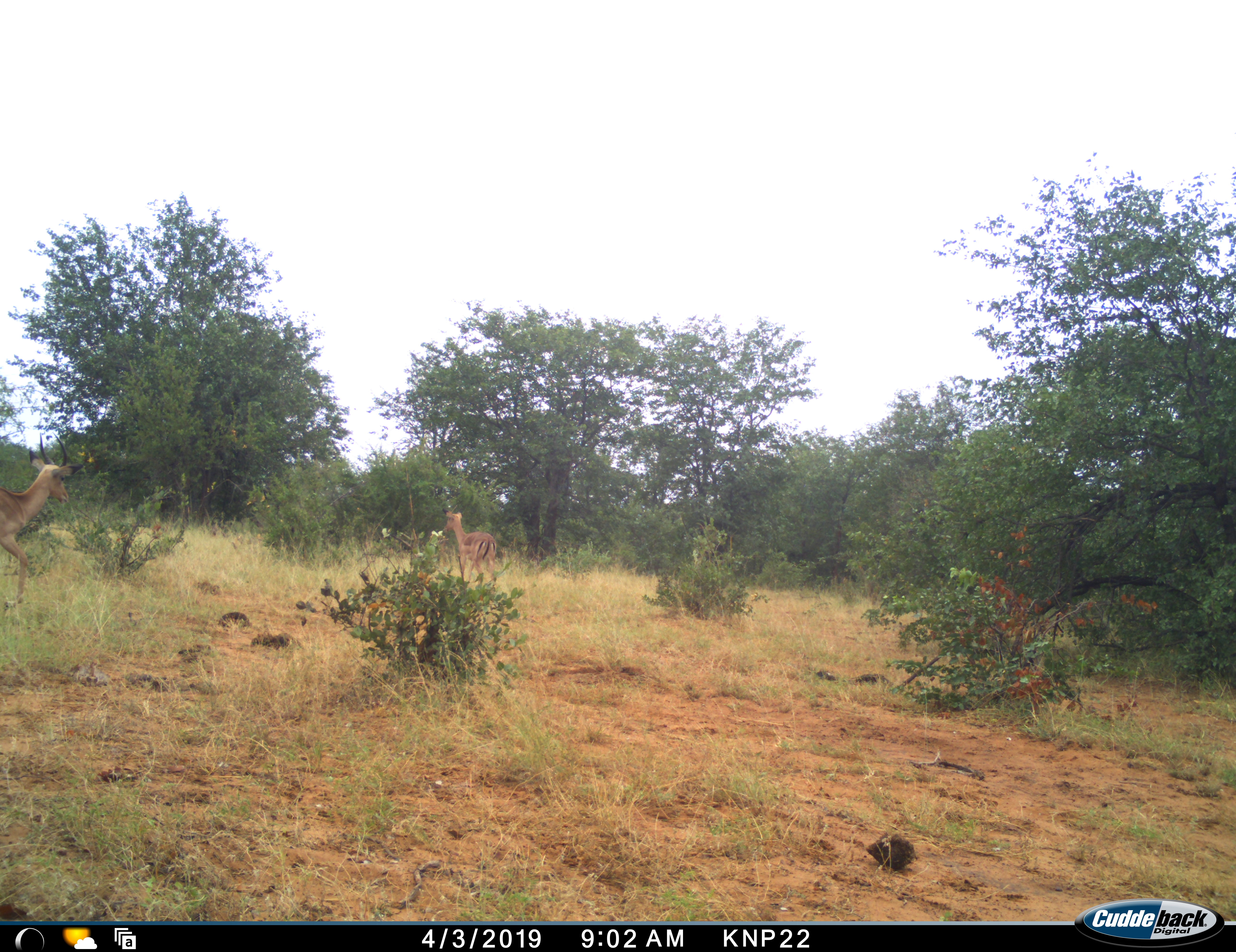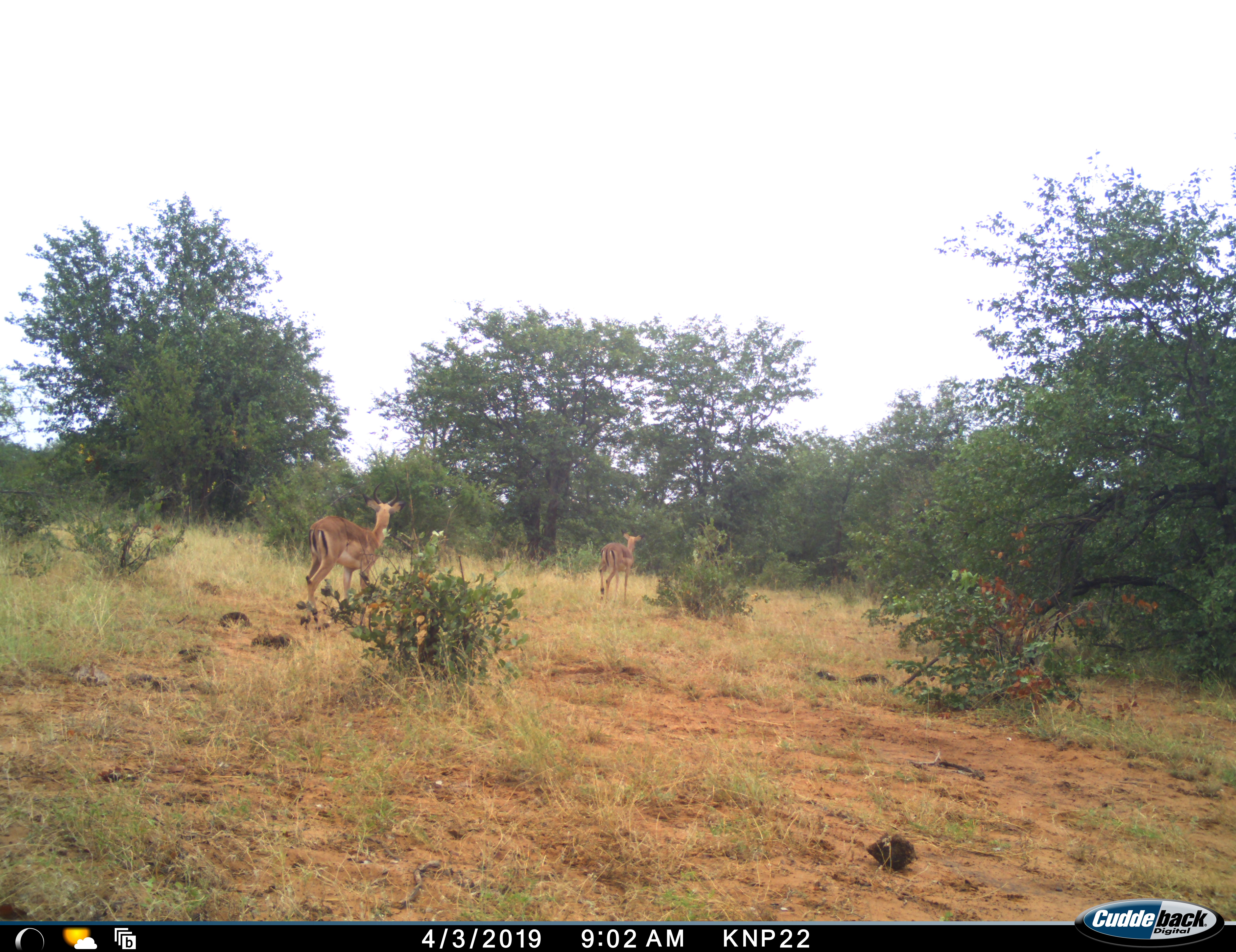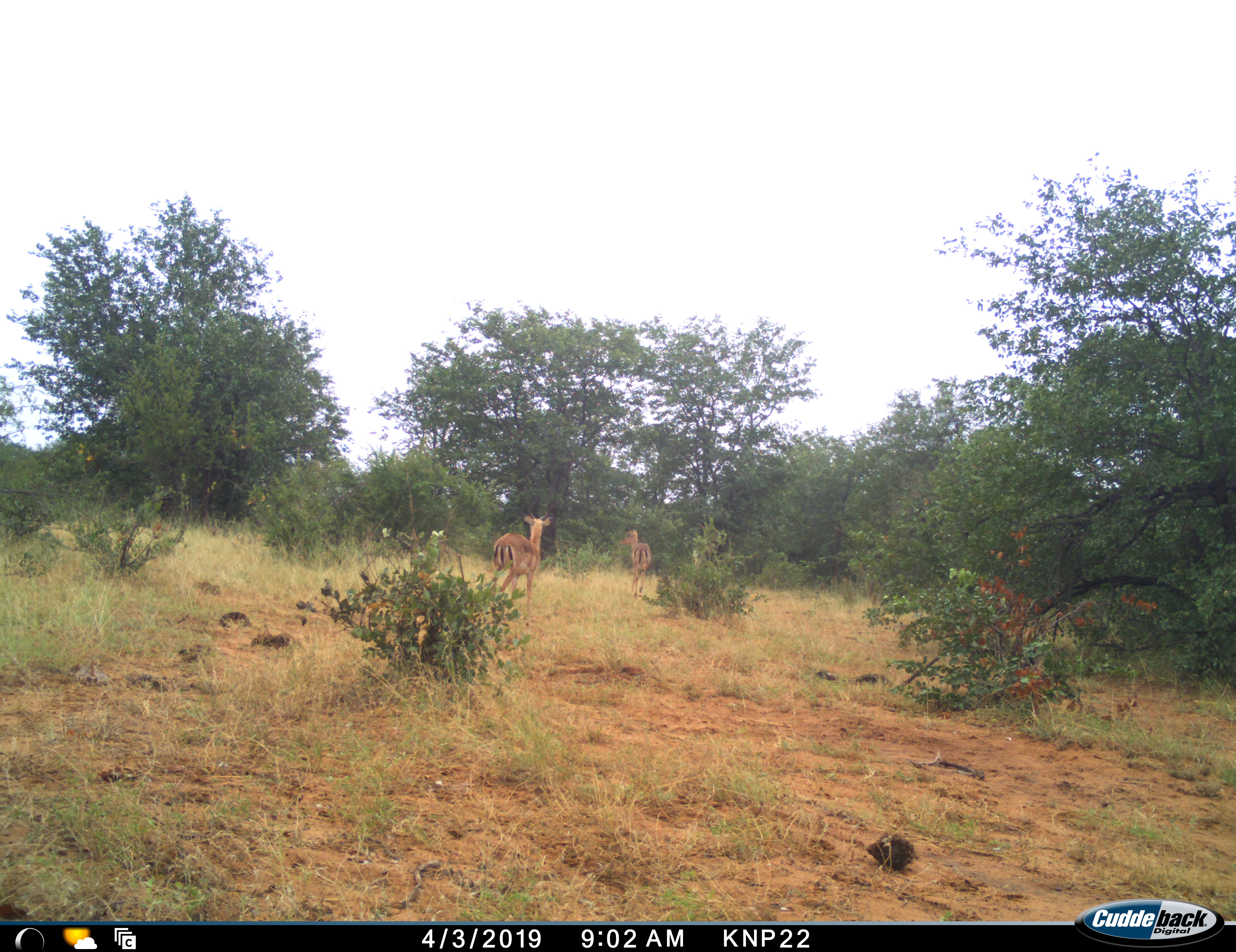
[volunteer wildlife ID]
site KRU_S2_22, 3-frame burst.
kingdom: Animalia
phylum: Chordata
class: Mammalia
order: Artiodactyla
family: Bovidae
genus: Aepyceros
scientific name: Aepyceros melampus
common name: impala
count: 2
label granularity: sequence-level